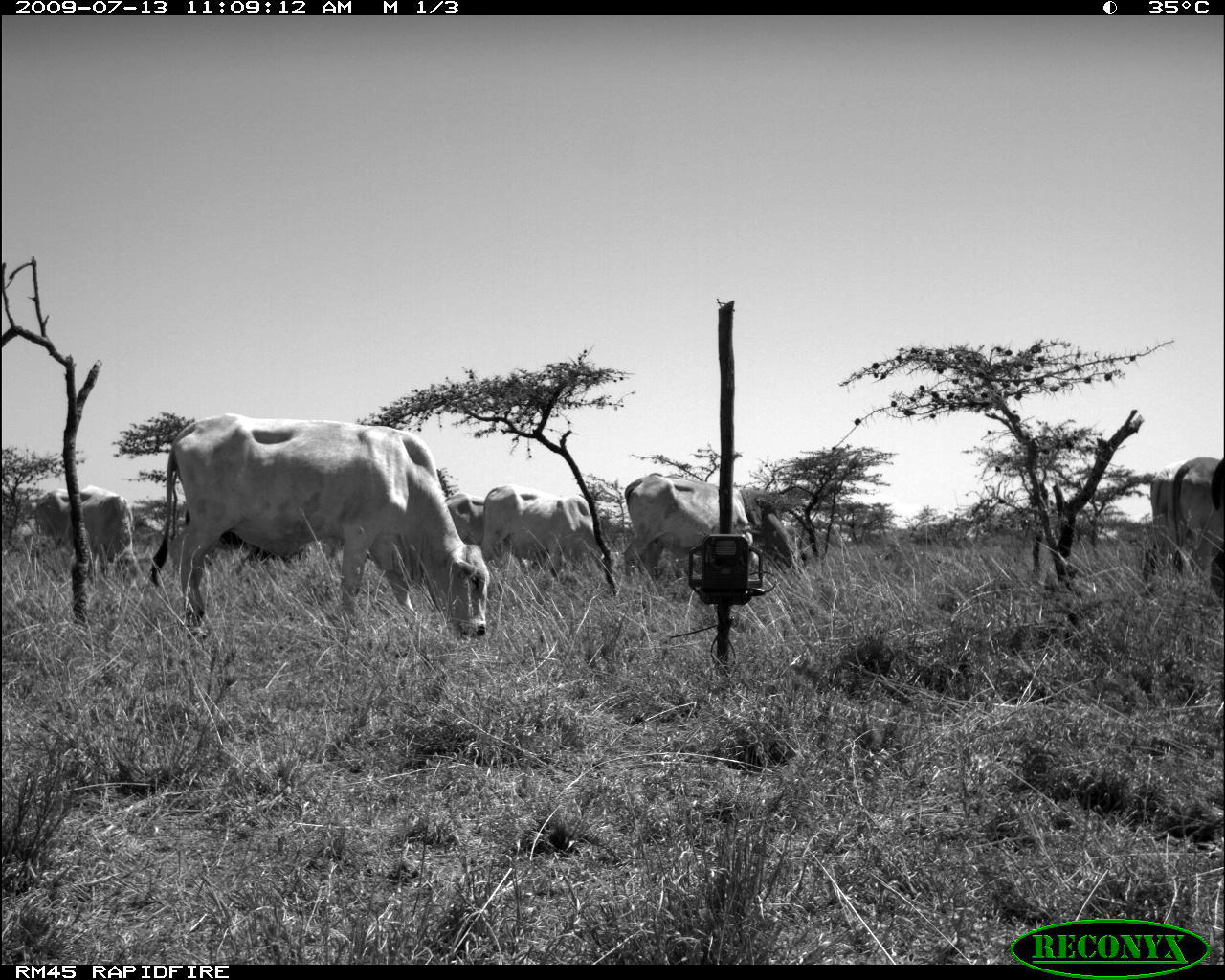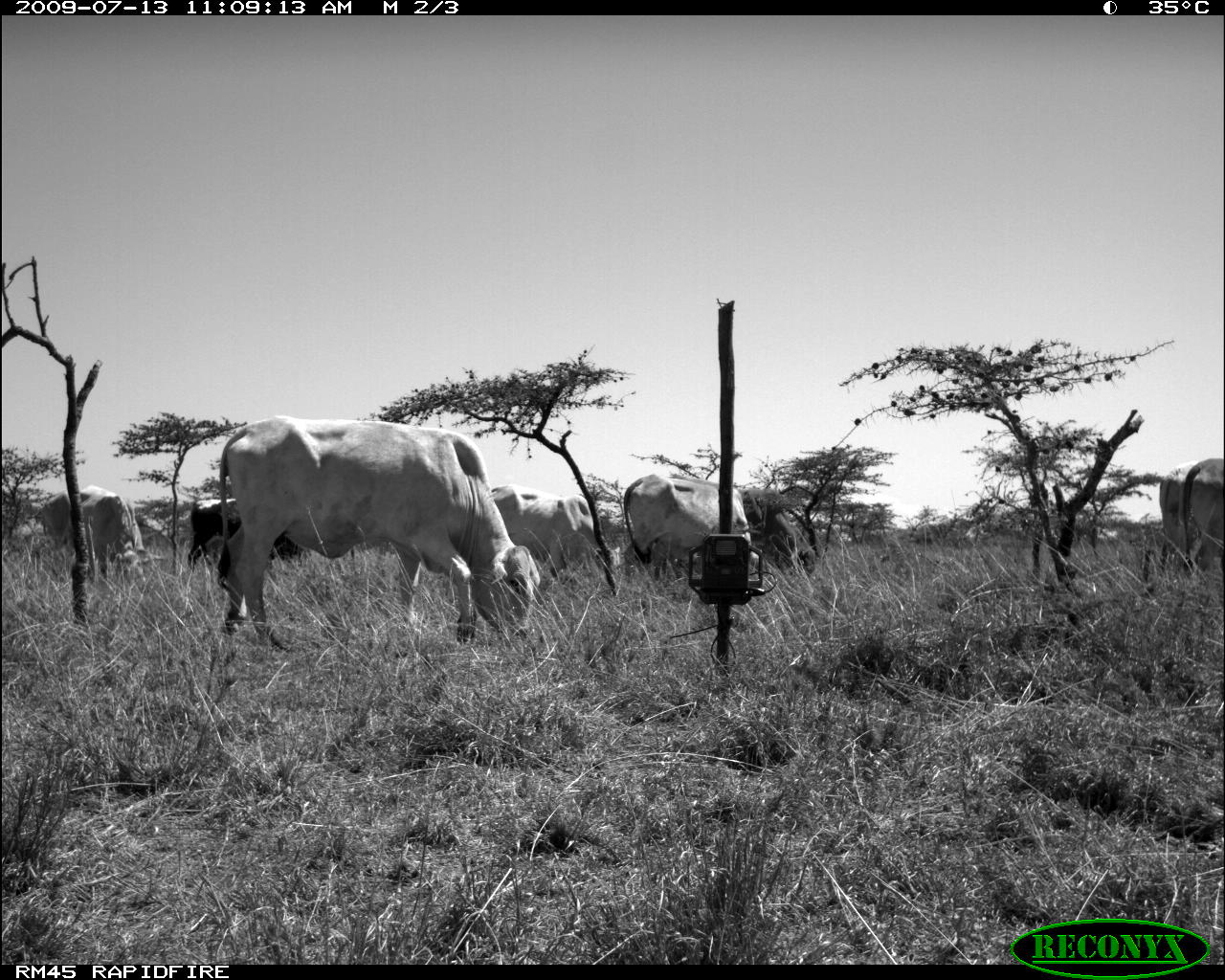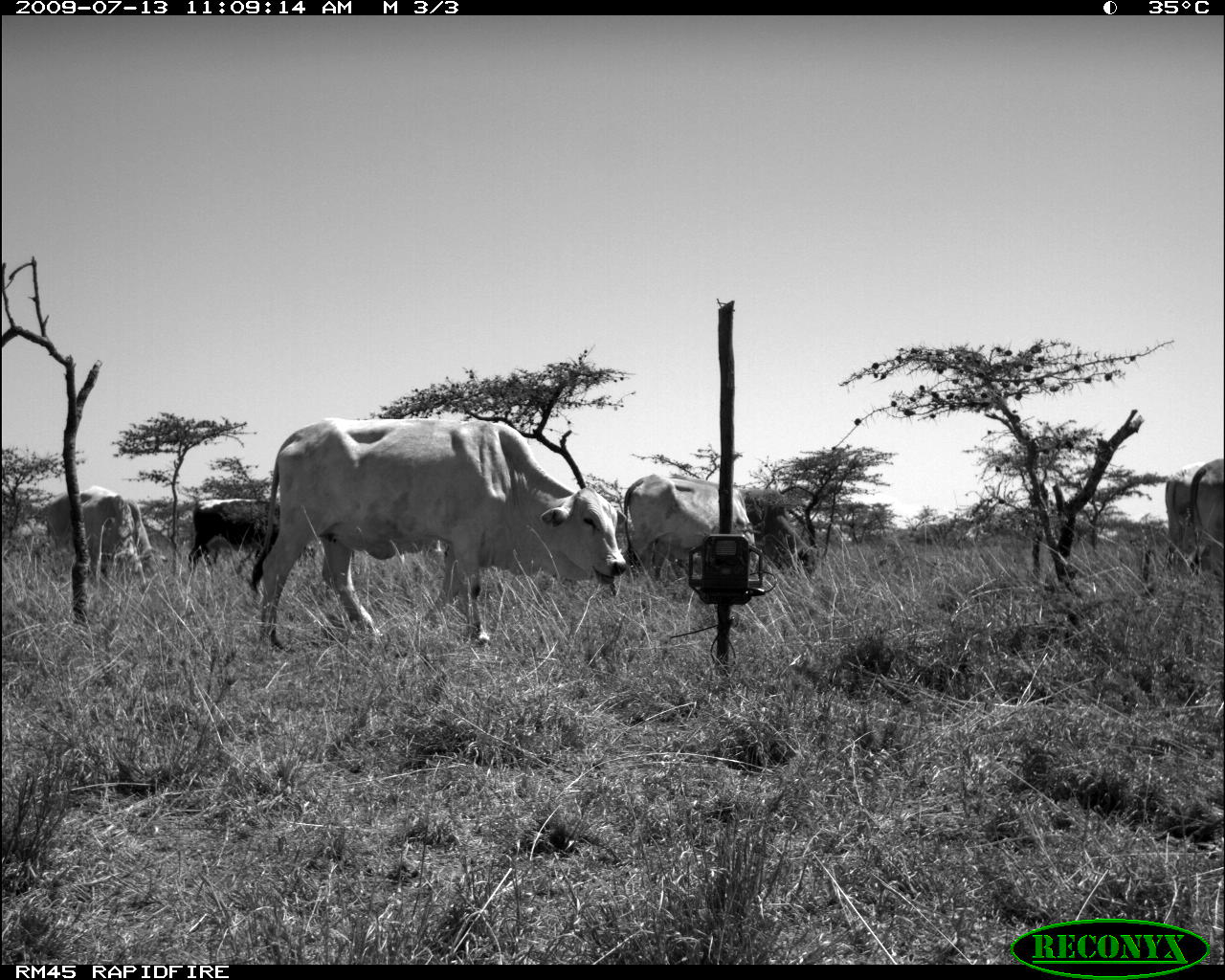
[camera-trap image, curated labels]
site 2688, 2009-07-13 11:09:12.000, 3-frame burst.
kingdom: Animalia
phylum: Chordata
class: Mammalia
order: Artiodactyla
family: Bovidae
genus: Bos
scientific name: Bos taurus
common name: domestic cattle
Bos taurus (domestic cattle), count 8.